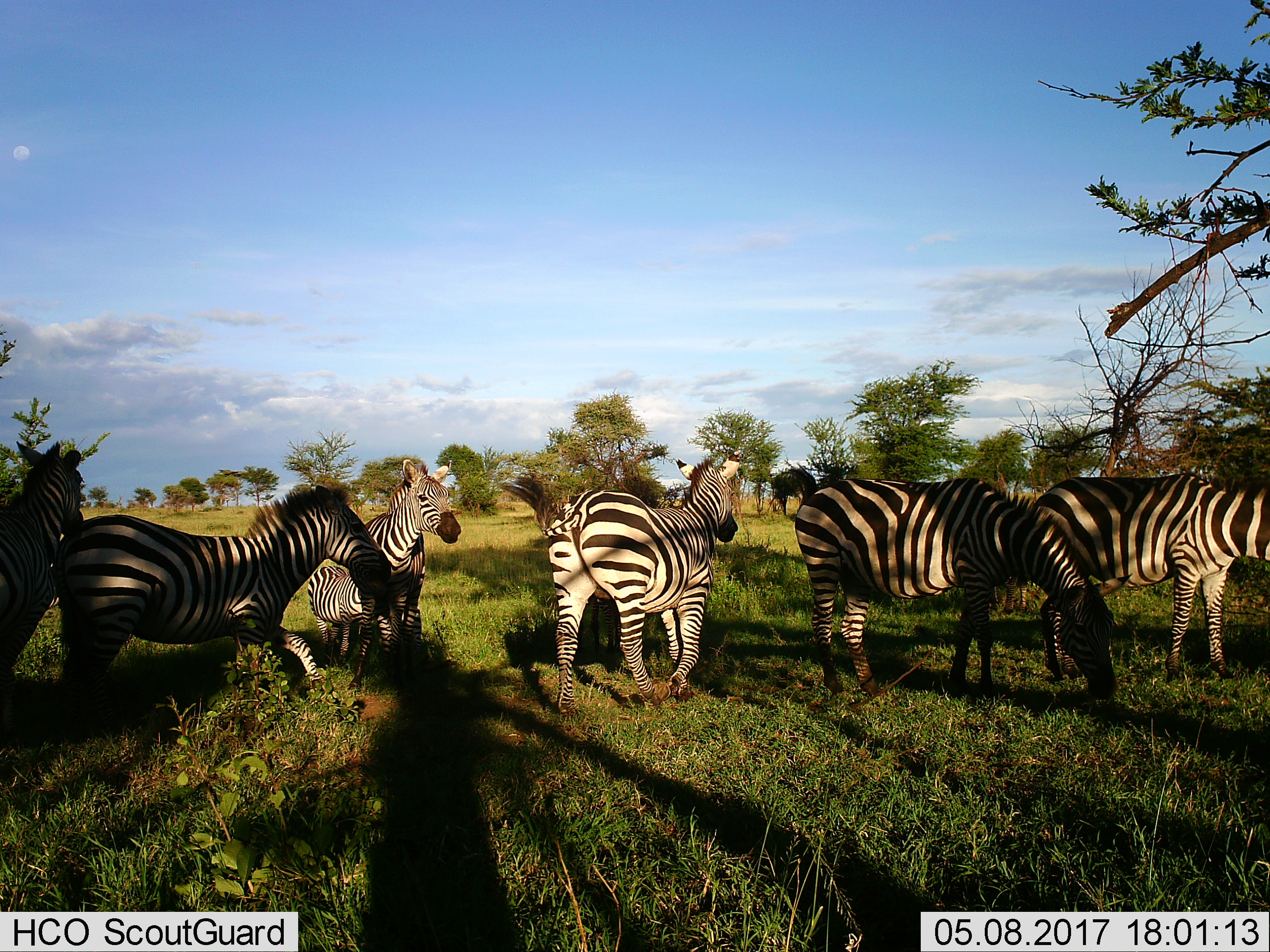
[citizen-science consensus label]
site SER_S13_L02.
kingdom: Animalia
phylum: Chordata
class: Mammalia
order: Perissodactyla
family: Equidae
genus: Equus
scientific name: Equus quagga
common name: plains zebra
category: zebraplains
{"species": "zebraplains (plains zebra) (Equus quagga)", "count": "7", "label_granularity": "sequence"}